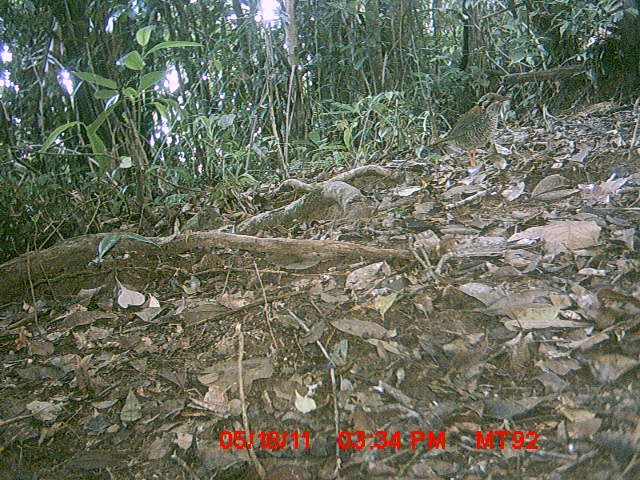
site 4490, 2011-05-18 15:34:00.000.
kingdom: Animalia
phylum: Chordata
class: Aves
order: Coraciiformes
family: Brachypteraciidae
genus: Brachypteracias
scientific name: Brachypteracias squamiger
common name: scaly ground roller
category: geobiastes squamiger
Geobiastes squamiger (scaly ground roller) (Brachypteracias squamiger), count 1.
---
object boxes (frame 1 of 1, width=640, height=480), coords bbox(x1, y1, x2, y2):
geobiastes squamiger: bbox(418, 92, 513, 168)